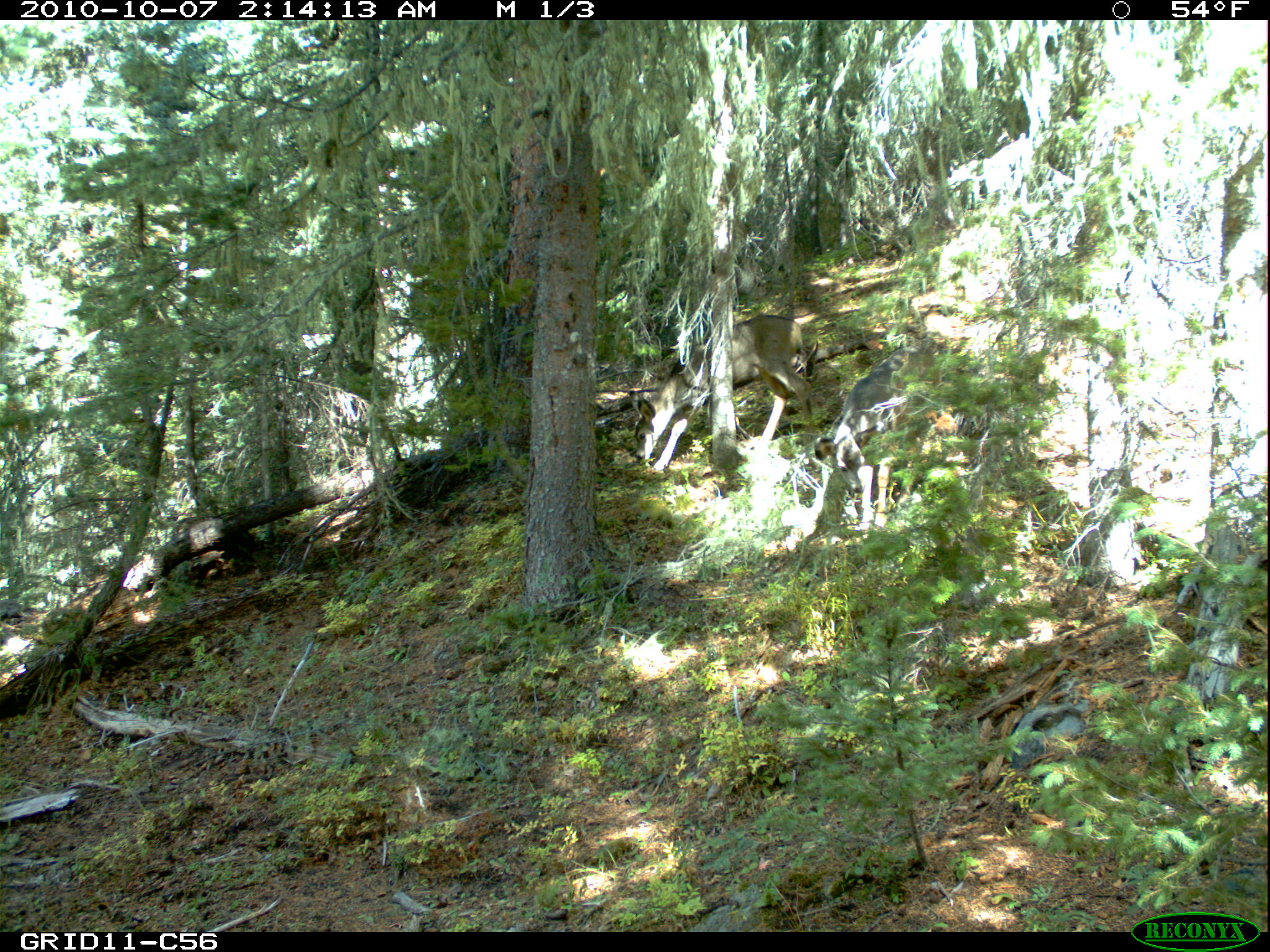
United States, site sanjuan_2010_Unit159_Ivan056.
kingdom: Animalia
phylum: Chordata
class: Mammalia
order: Artiodactyla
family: Cervidae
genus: Odocoileus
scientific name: Odocoileus hemionus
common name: mule deer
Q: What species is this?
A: Odocoileus hemionus (mule deer).